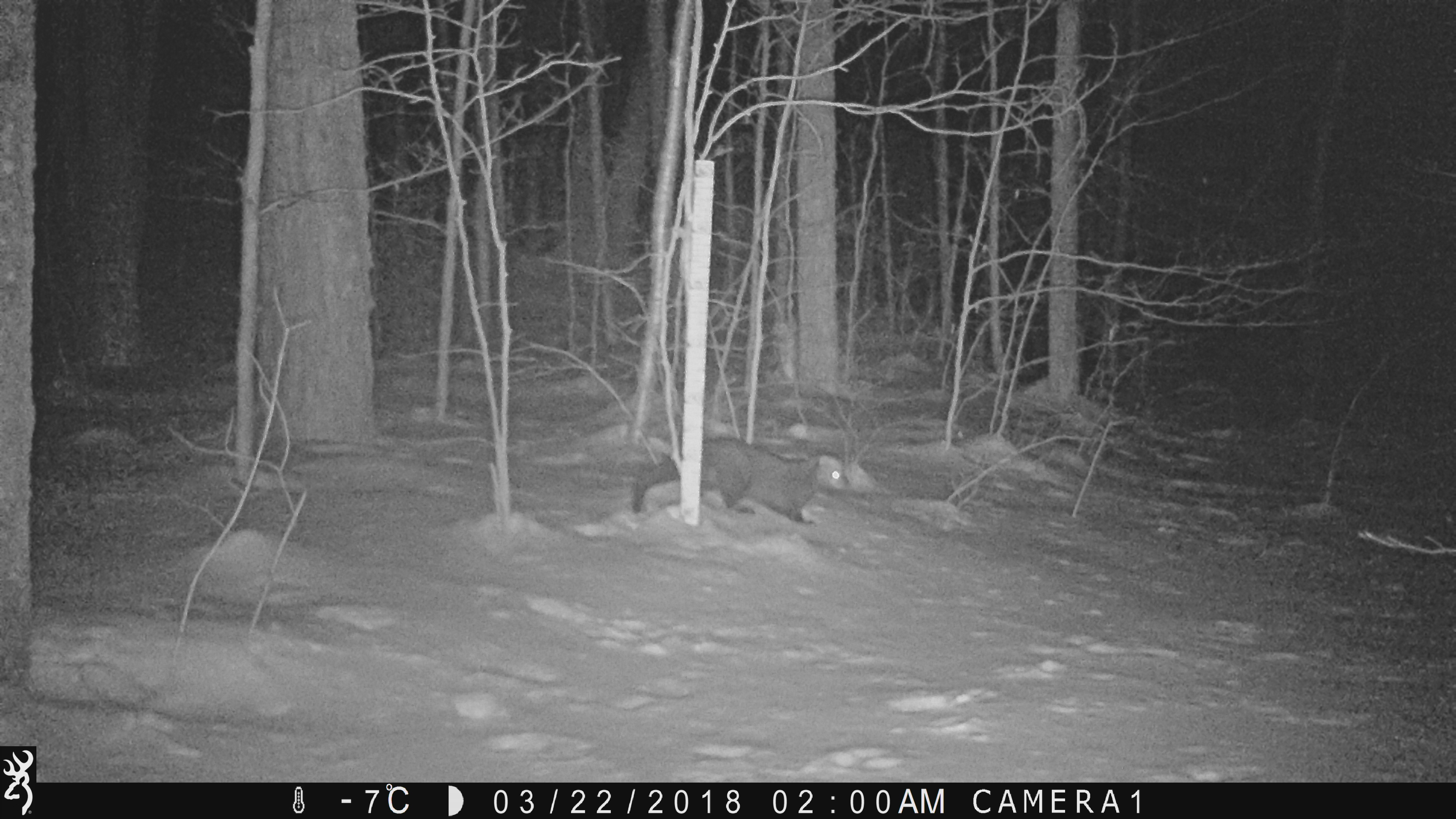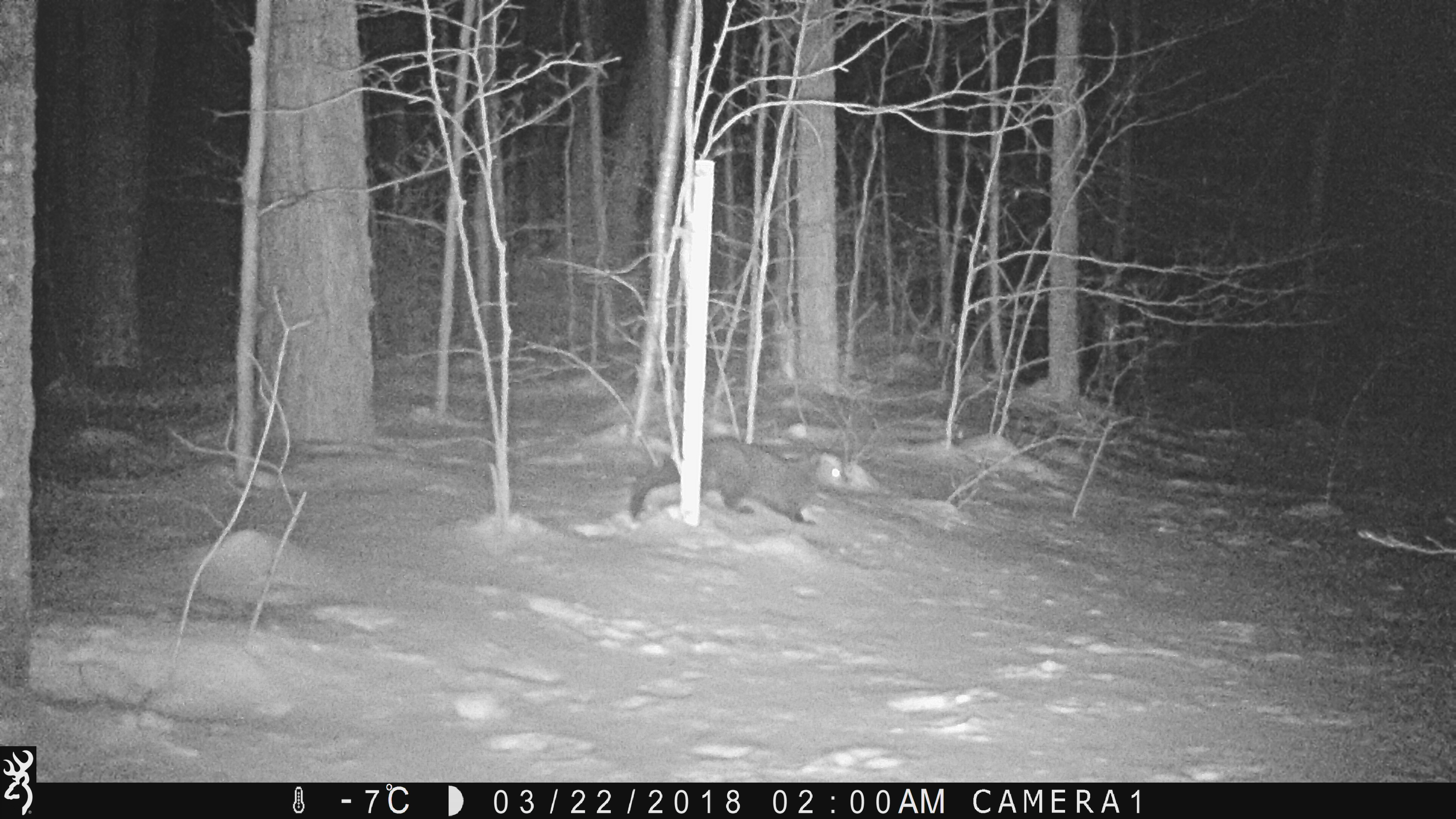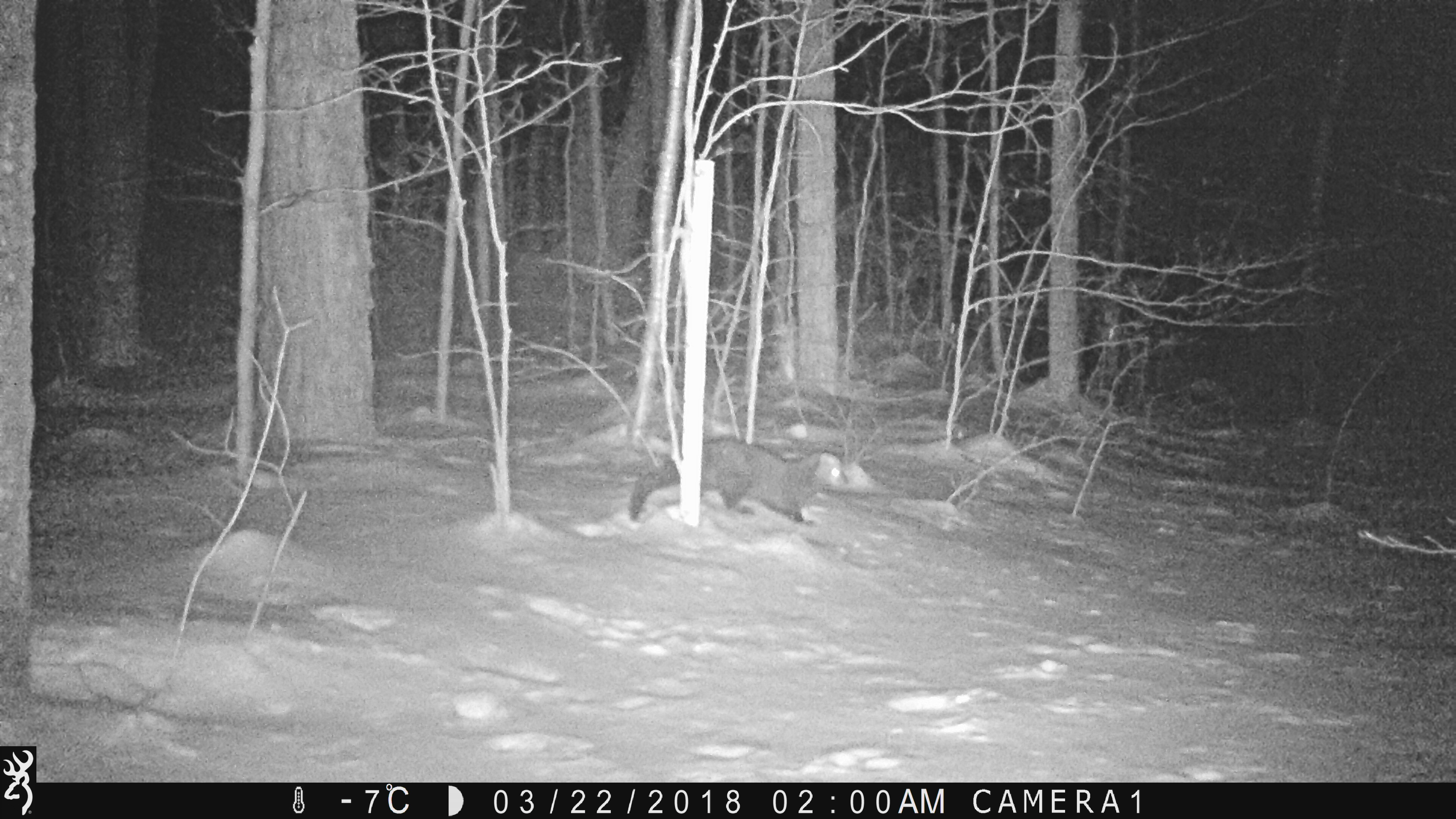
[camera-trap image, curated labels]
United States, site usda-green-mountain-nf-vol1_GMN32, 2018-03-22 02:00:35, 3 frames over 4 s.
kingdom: Animalia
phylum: Chordata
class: Mammalia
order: Carnivora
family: Mustelidae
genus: Pekania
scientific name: Pekania pennanti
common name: fisher